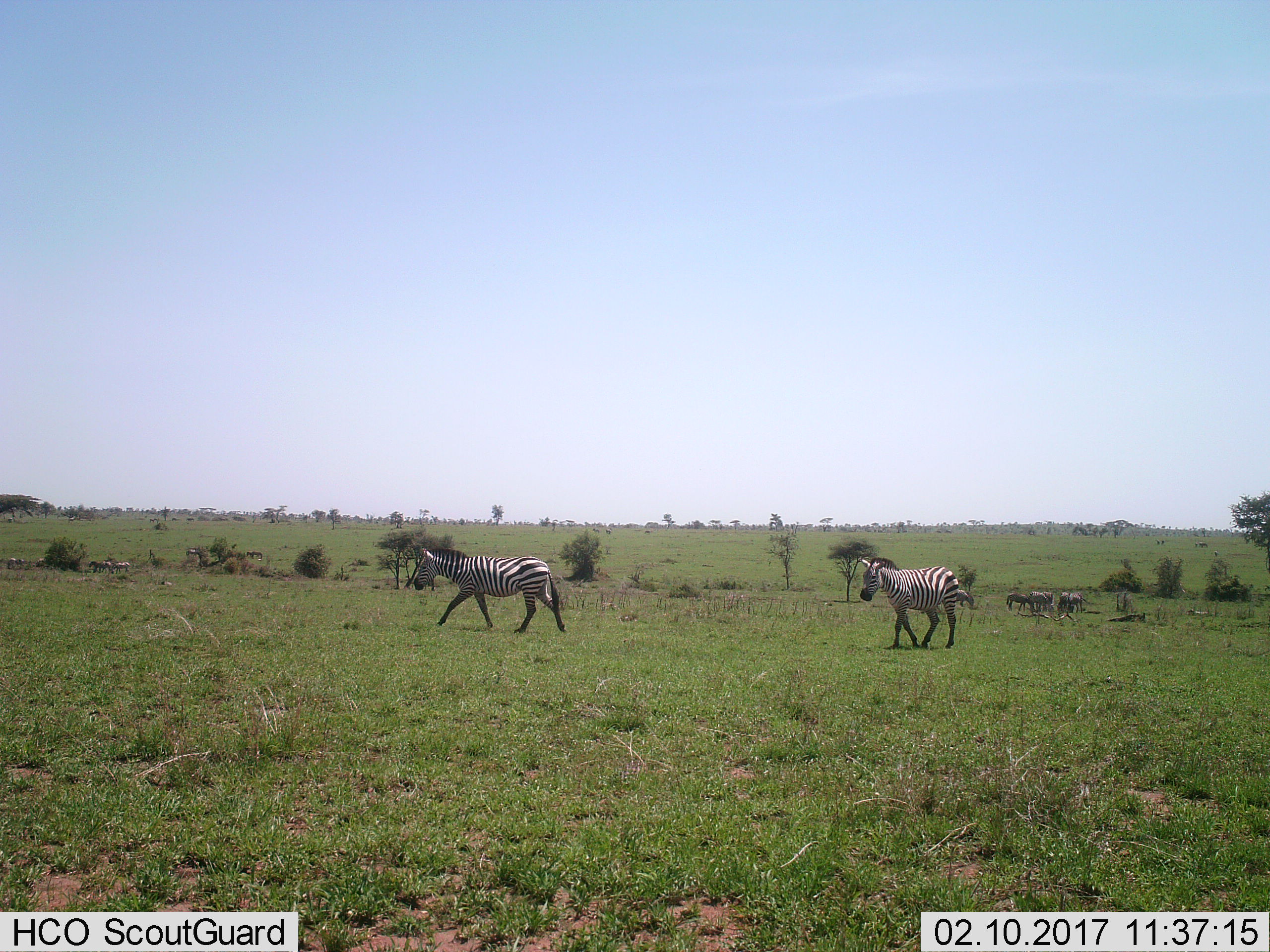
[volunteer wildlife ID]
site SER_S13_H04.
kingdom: Animalia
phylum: Chordata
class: Mammalia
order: Perissodactyla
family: Equidae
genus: Equus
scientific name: Equus quagga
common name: plains zebra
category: zebraplains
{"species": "zebraplains (plains zebra) (Equus quagga)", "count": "7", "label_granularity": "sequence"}